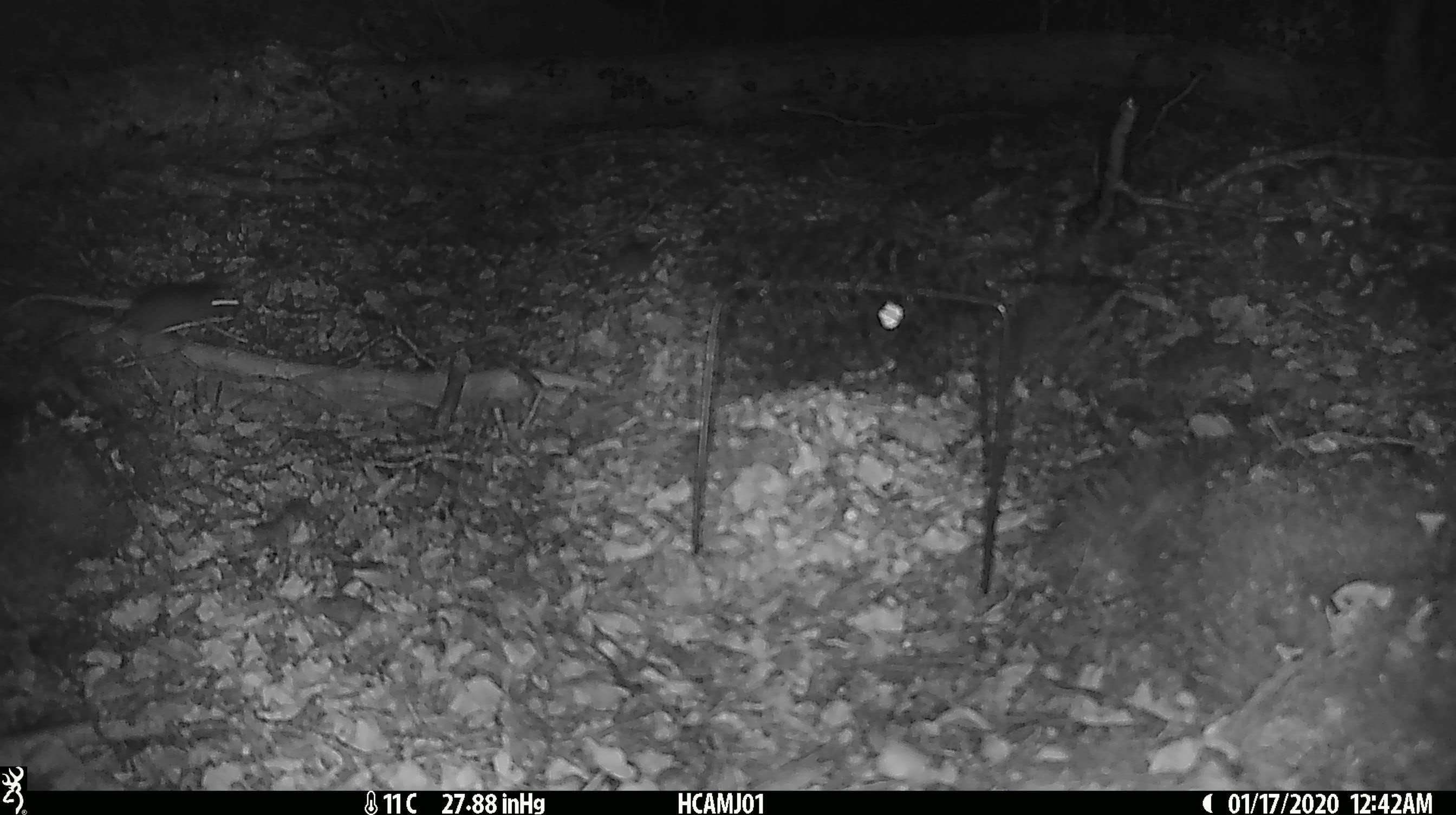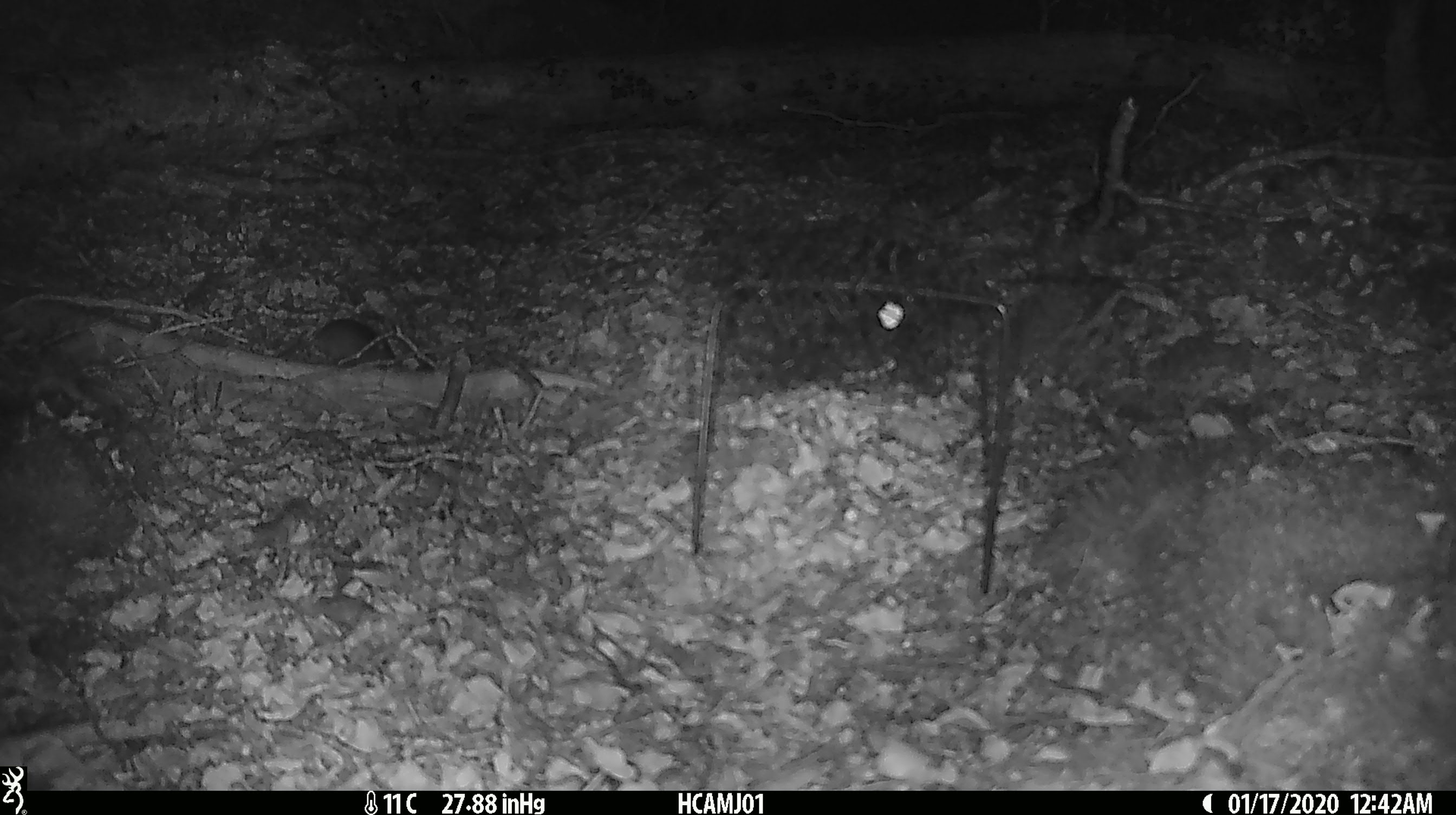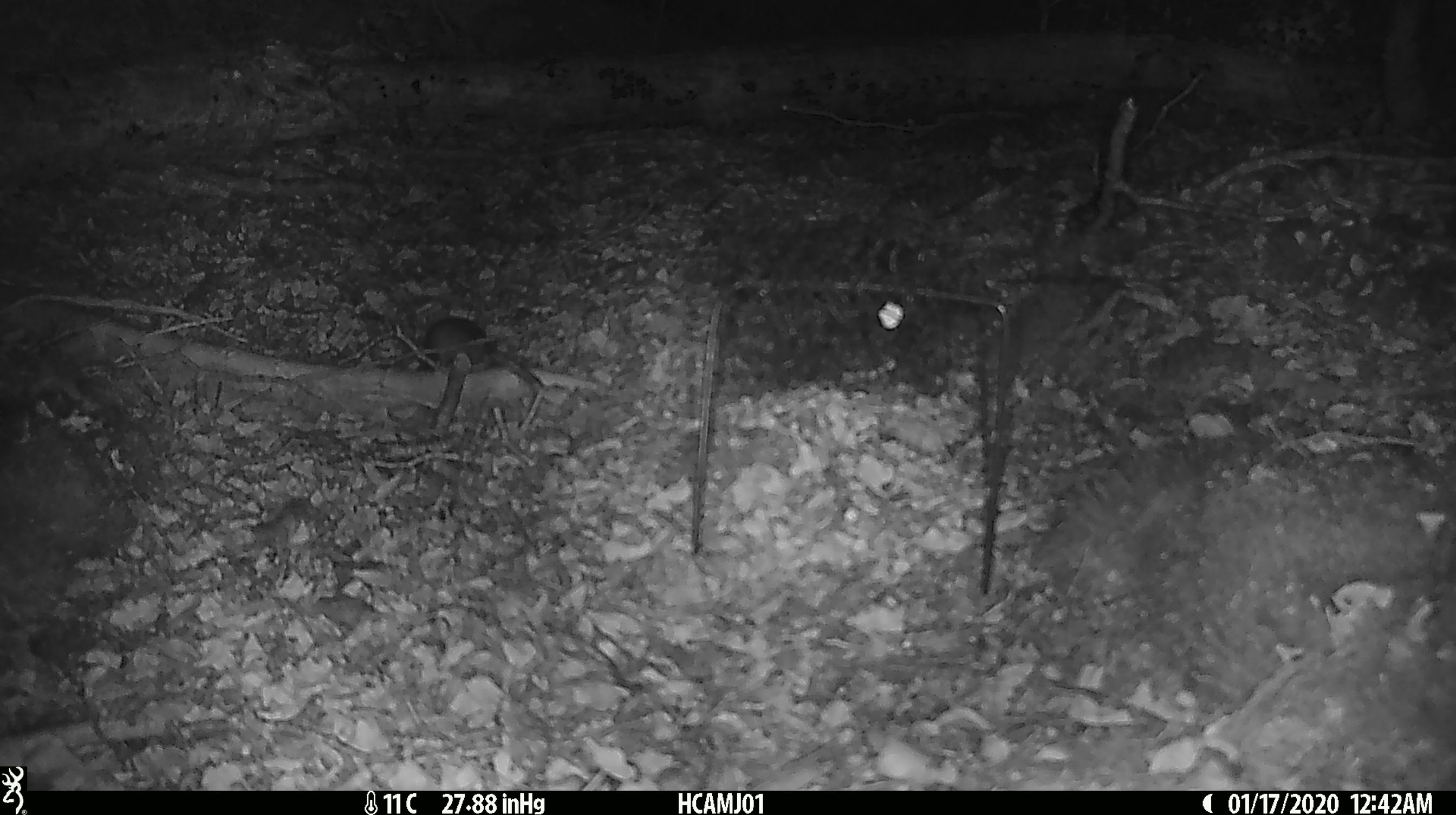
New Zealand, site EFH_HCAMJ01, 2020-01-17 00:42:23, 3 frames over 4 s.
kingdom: Animalia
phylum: Chordata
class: Mammalia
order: Rodentia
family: Muridae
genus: Mus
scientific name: Mus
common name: mouse